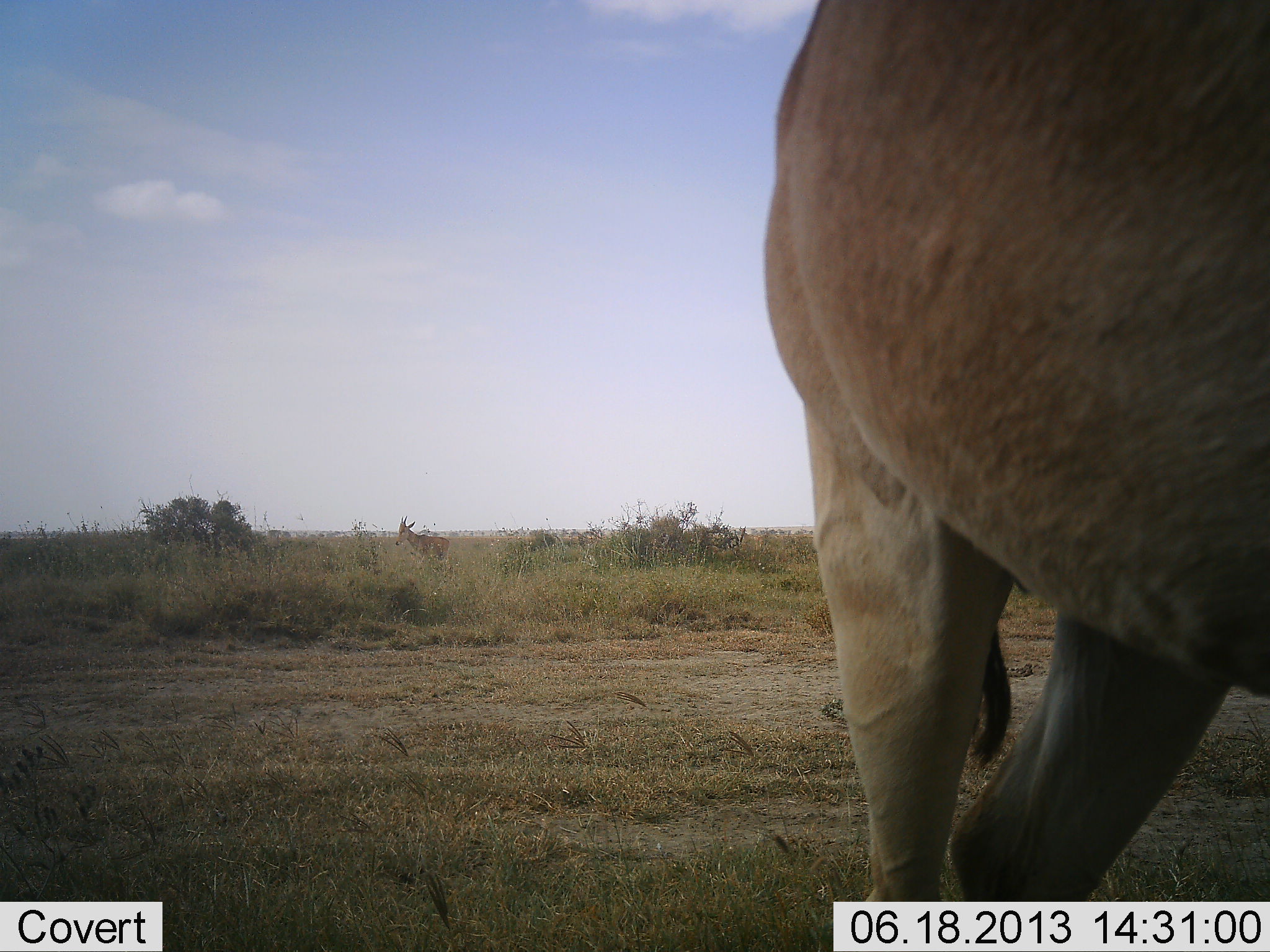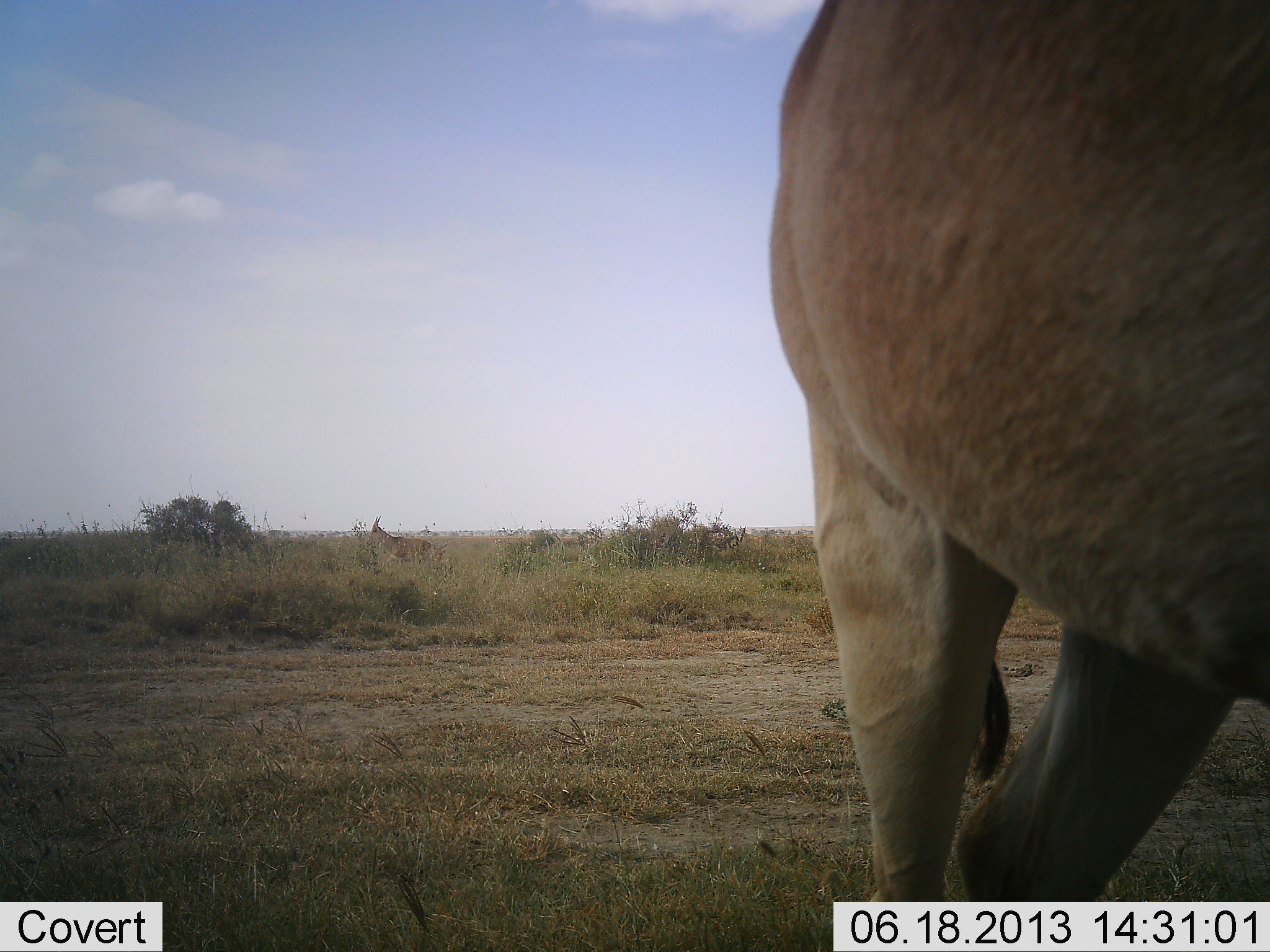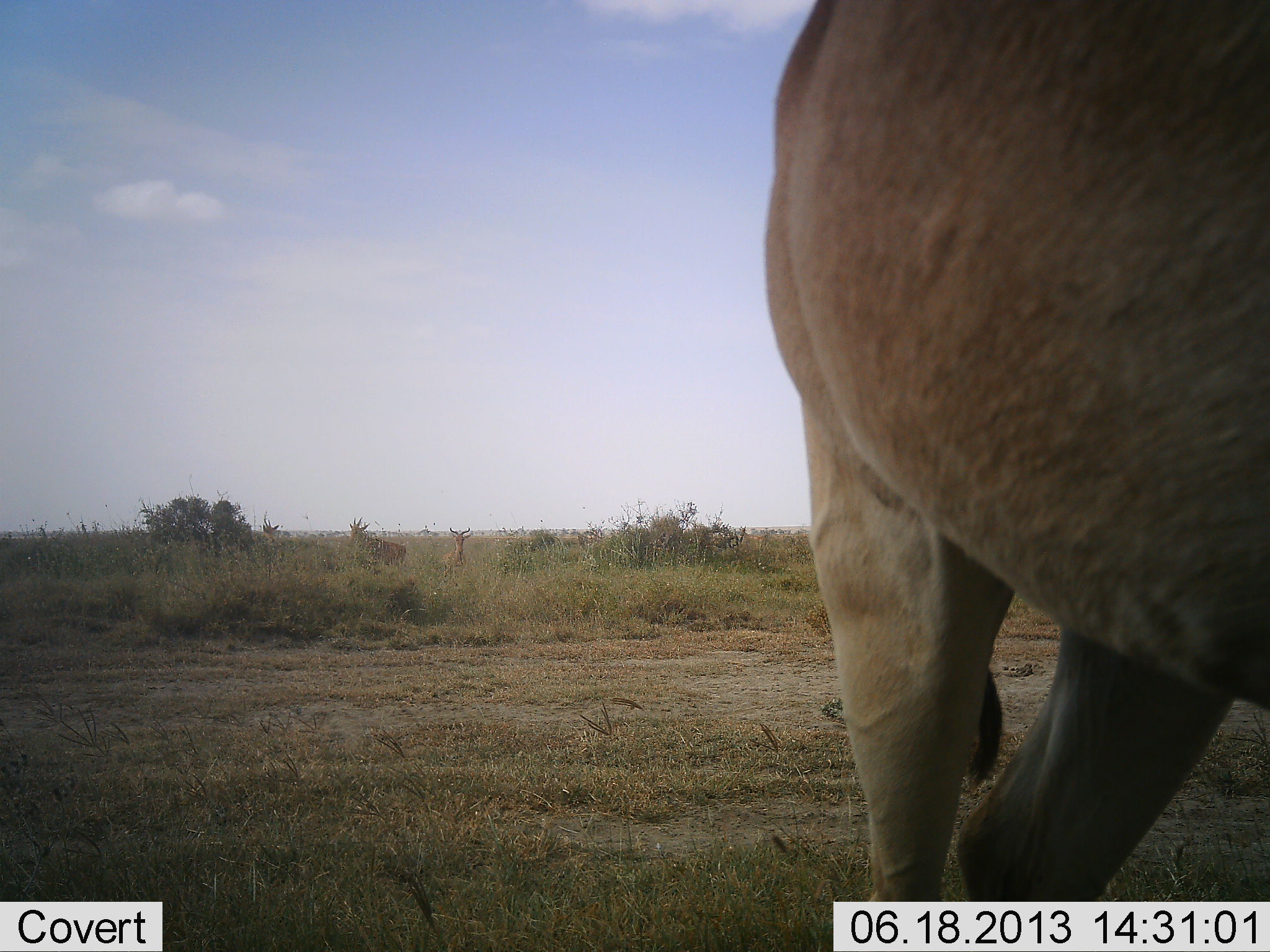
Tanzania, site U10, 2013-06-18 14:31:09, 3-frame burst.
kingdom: Animalia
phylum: Chordata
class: Mammalia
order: Artiodactyla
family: Bovidae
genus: Alcelaphus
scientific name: Alcelaphus buselaphus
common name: hartebeest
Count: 4.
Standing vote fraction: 76%.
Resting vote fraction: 12%.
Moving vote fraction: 71%.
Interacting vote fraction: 0%.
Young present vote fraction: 0%.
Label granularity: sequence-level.